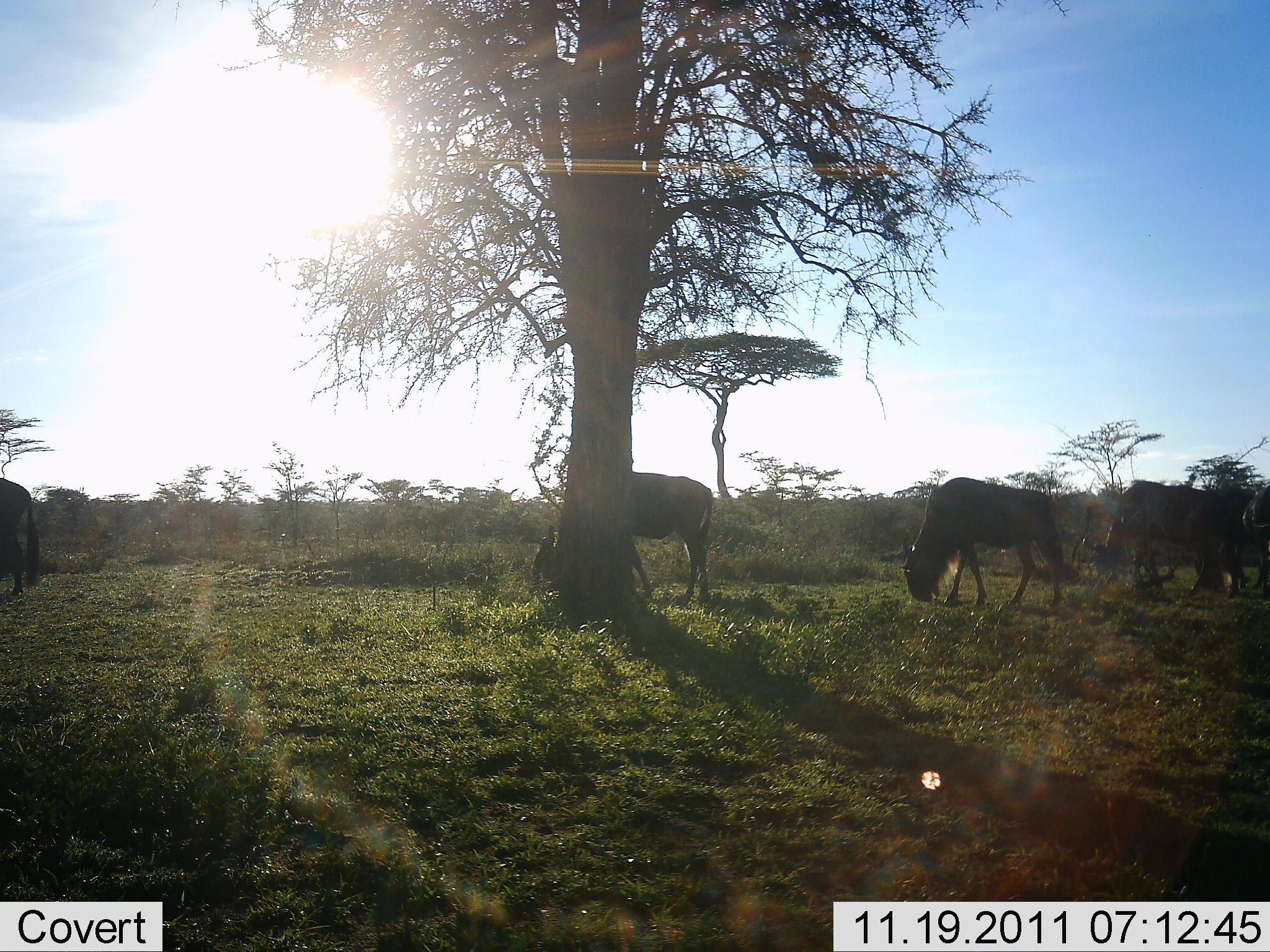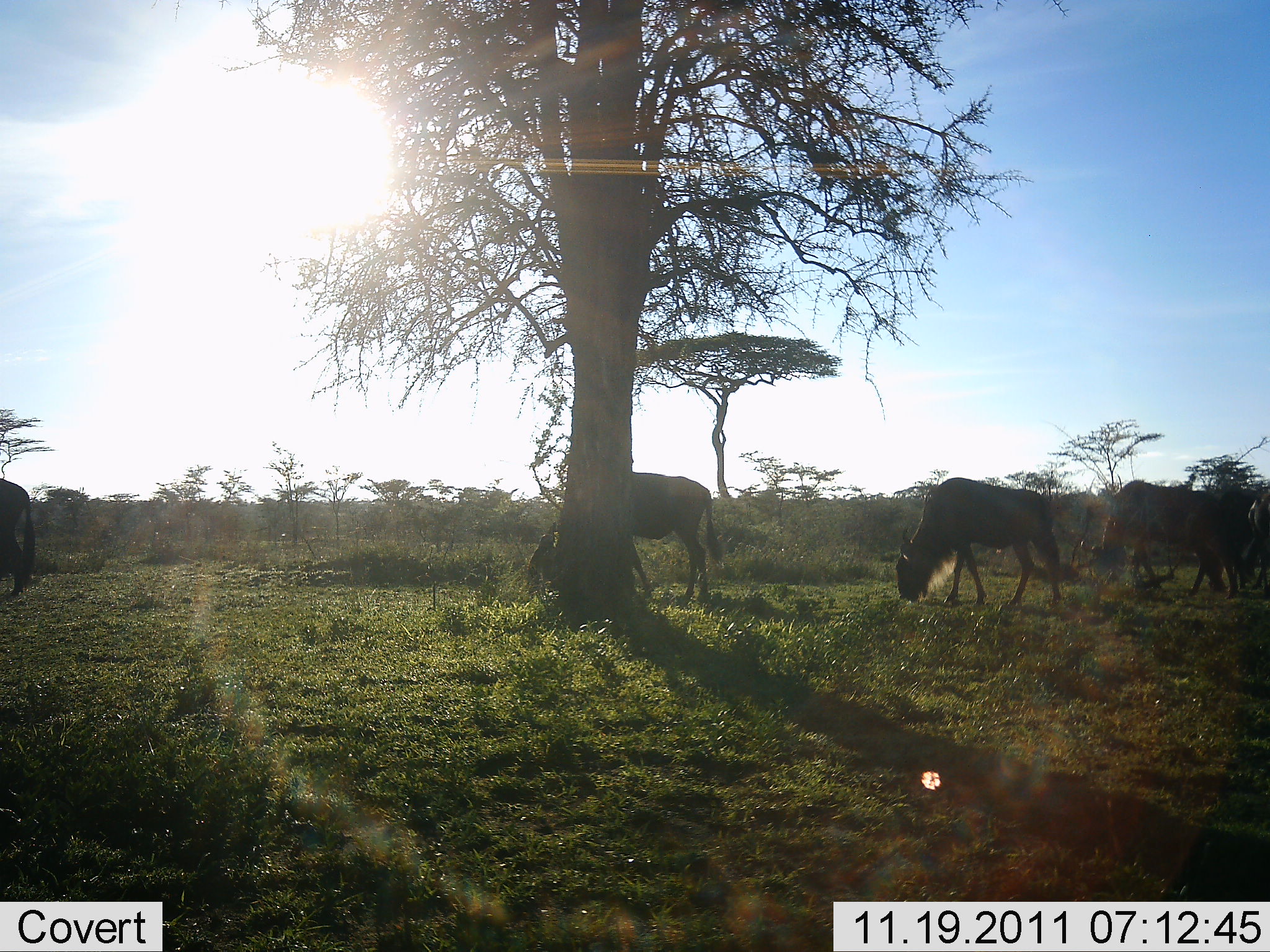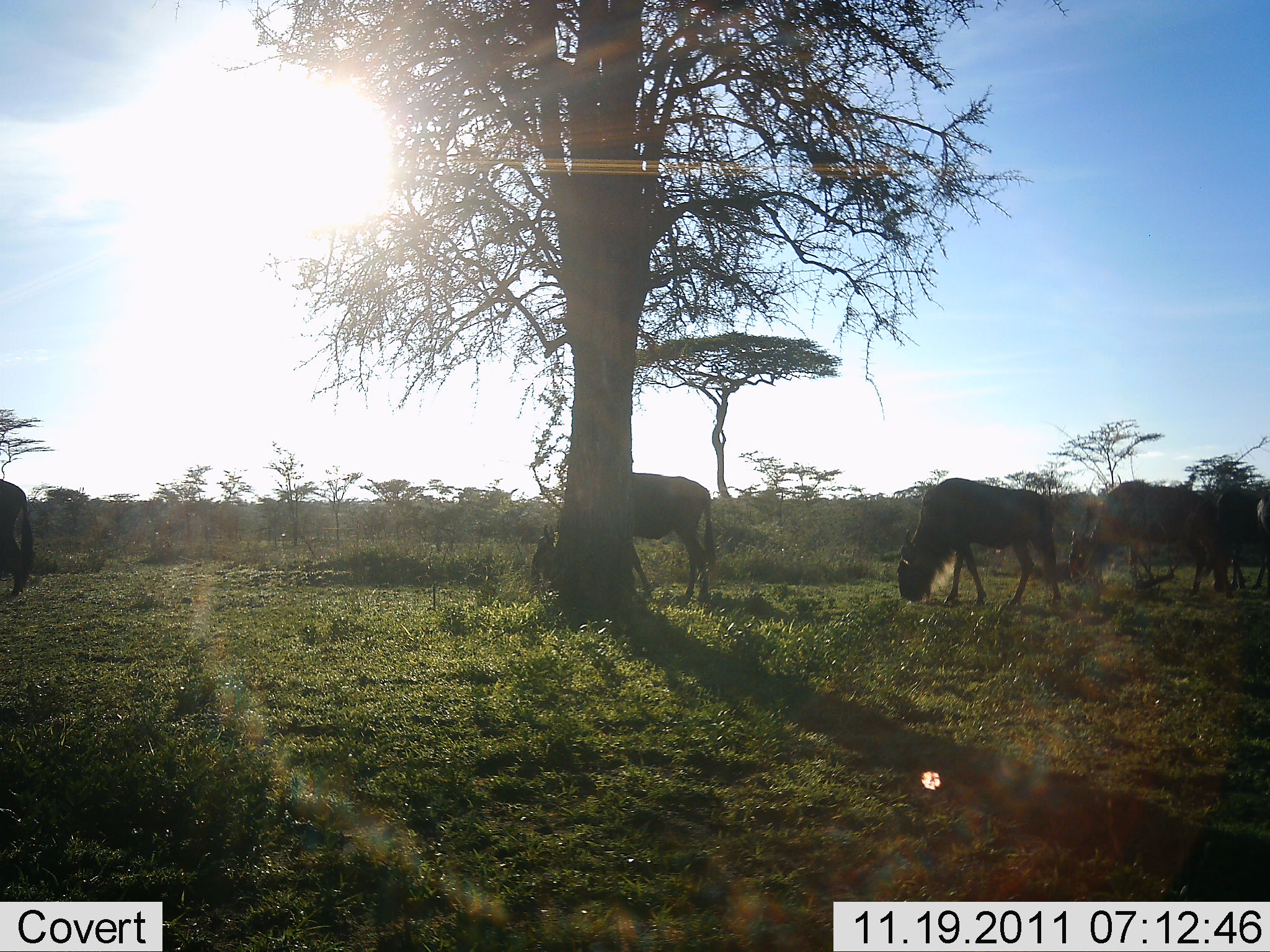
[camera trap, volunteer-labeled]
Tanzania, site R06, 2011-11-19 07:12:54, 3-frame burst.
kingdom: Animalia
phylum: Chordata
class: Mammalia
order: Artiodactyla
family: Bovidae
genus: Connochaetes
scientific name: Connochaetes taurinus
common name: blue wildebeest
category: wildebeest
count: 5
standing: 17%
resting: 0%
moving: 0%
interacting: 0%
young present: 8%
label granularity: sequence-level